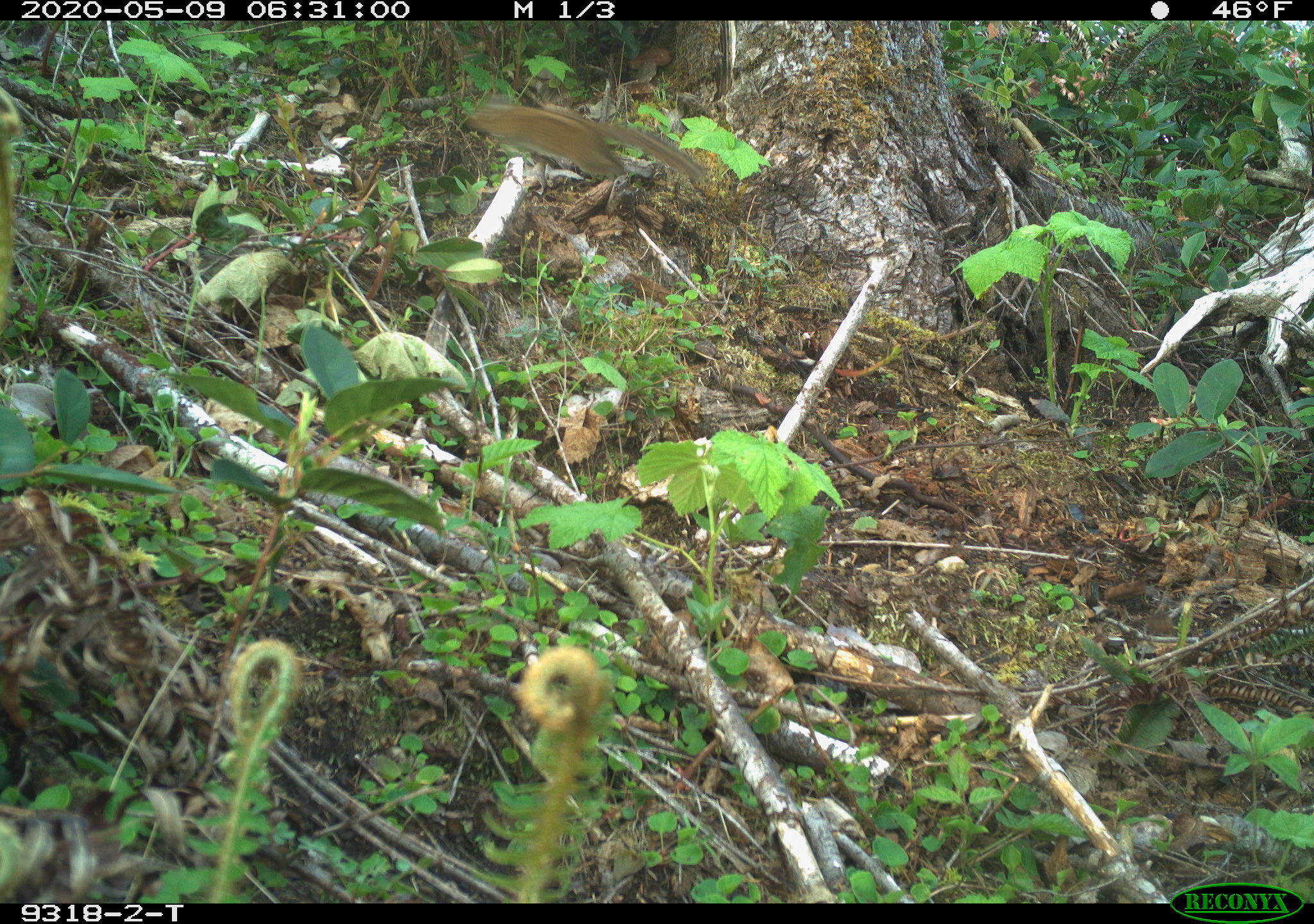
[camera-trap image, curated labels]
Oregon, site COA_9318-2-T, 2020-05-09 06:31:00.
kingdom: Animalia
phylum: Chordata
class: Mammalia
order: Rodentia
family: Sciuridae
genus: Neotamias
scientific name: Neotamias townsendii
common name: townsend's chipmunk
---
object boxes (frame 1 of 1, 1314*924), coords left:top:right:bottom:
townsend's chipmunk: 456:90:714:195